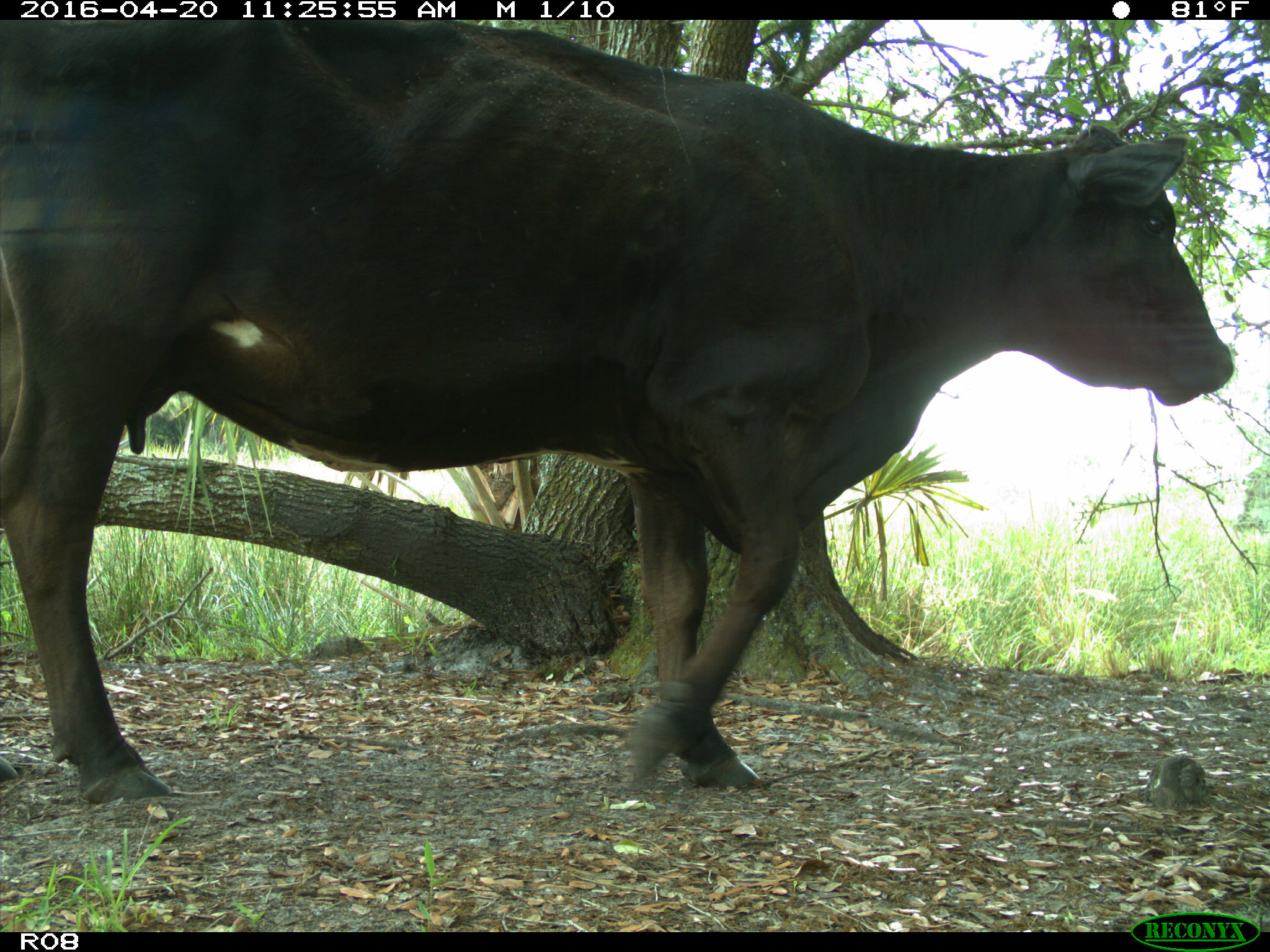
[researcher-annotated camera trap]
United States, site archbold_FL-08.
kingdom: Animalia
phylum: Chordata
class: Mammalia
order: Artiodactyla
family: Bovidae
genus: Bos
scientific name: Bos taurus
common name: domestic cow